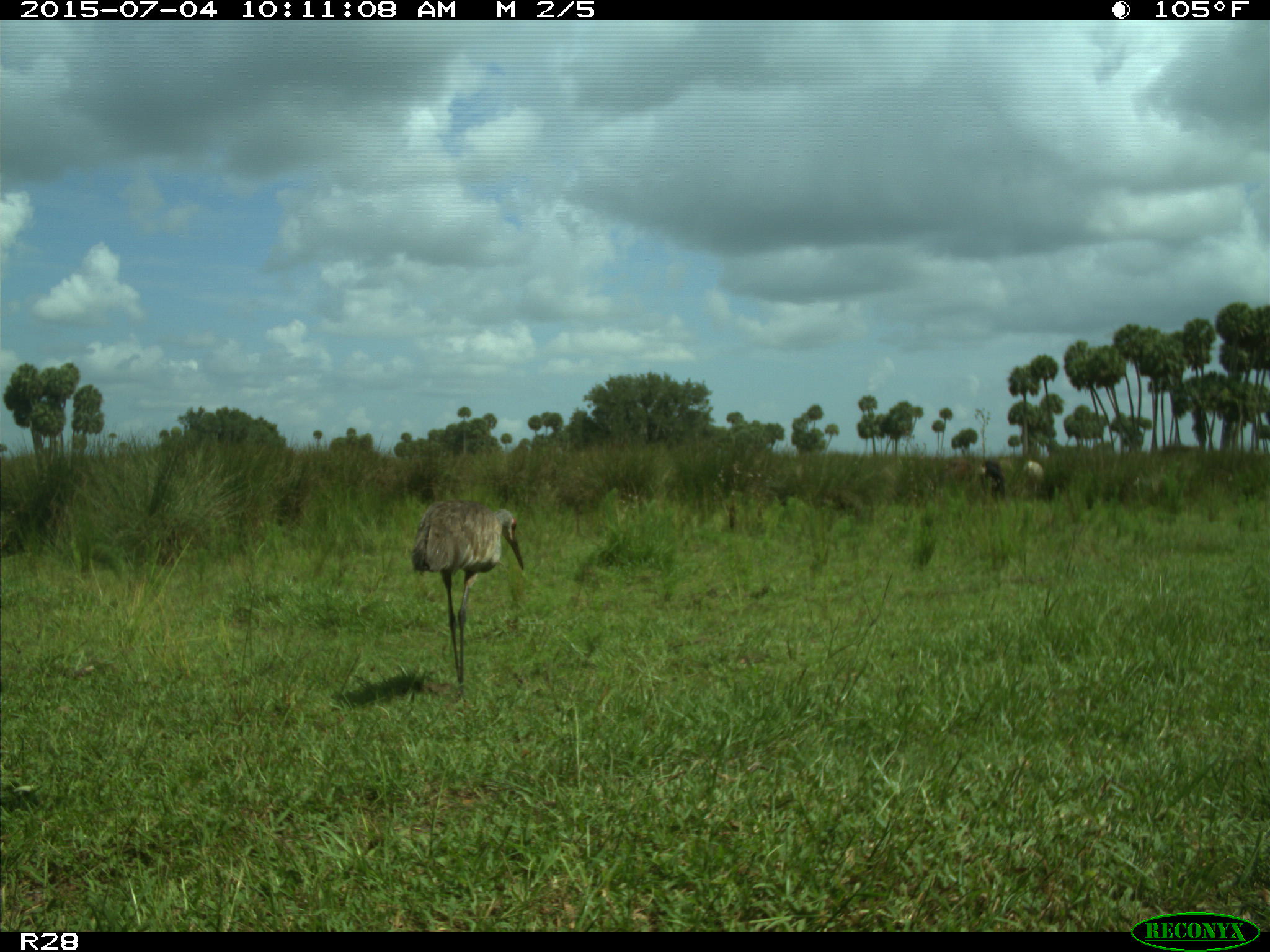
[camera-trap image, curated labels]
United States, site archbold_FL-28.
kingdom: Animalia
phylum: Chordata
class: Mammalia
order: Artiodactyla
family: Bovidae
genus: Bos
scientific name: Bos taurus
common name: domestic cow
Bos taurus (domestic cow).